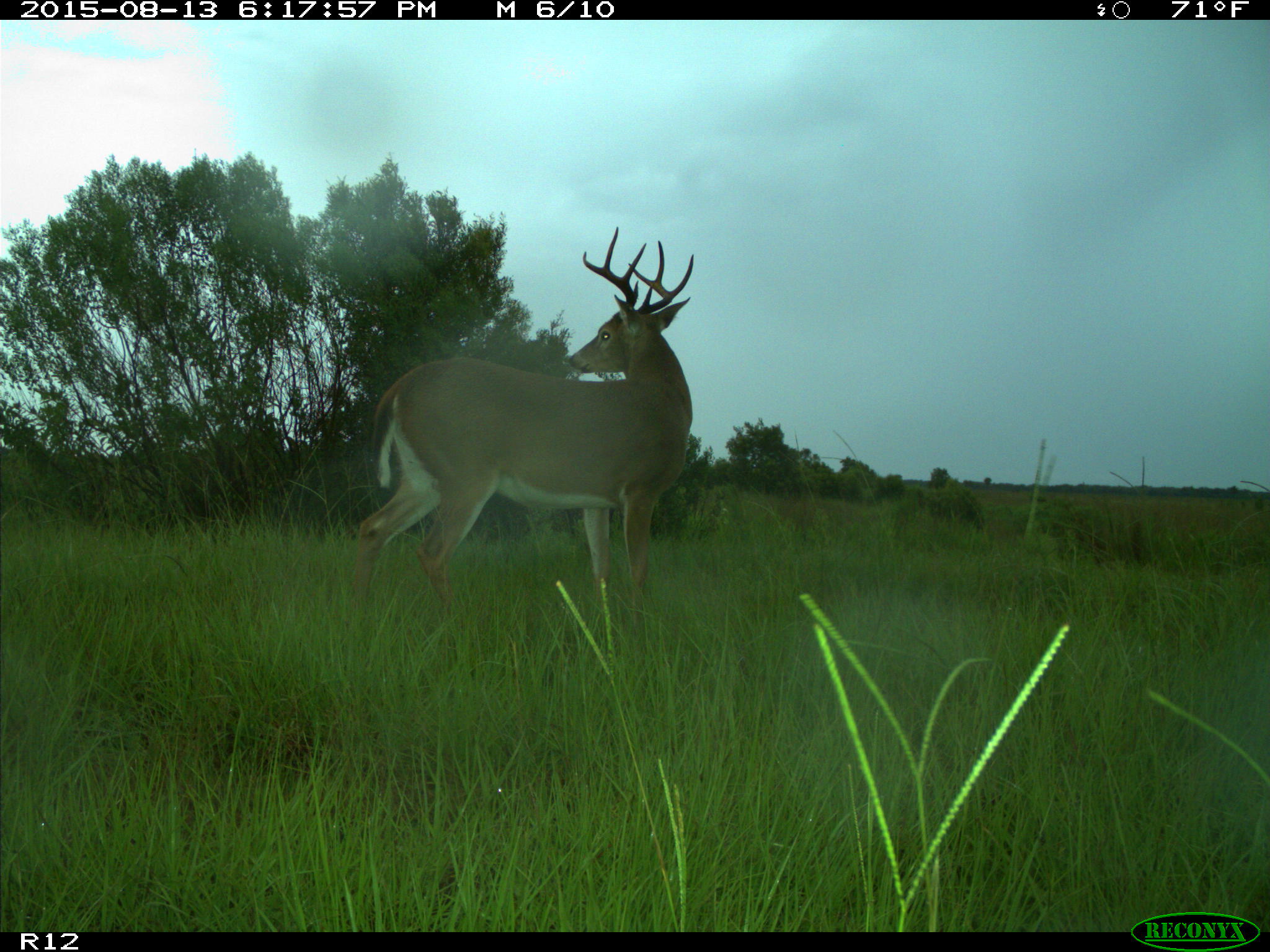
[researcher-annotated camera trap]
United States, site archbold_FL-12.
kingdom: Animalia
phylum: Chordata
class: Mammalia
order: Artiodactyla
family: Cervidae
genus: Odocoileus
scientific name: Odocoileus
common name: deer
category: unidentified deer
Unidentified deer (deer) (Odocoileus).